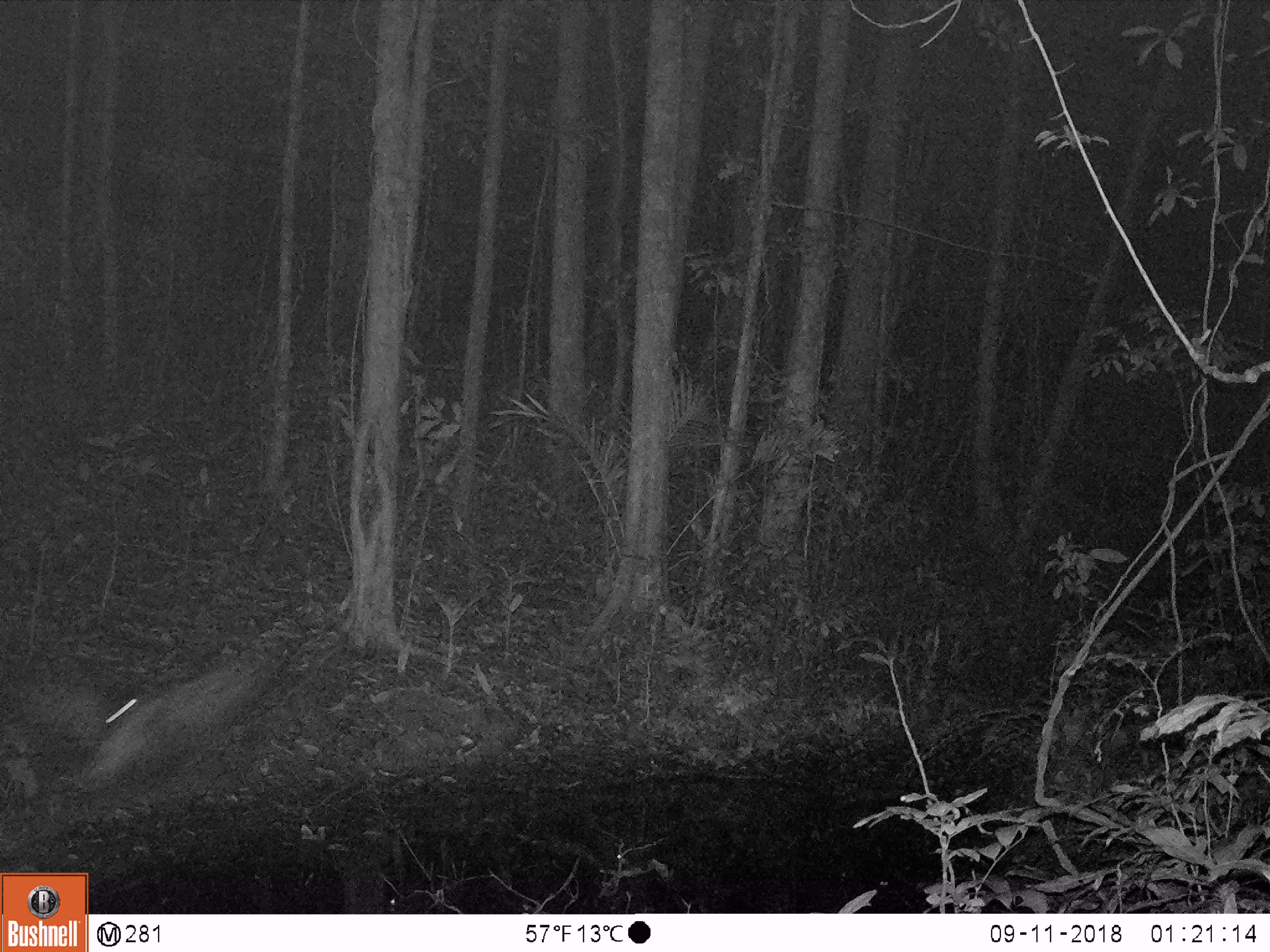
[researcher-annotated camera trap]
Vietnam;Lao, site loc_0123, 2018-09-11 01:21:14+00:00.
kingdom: Animalia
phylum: Arthropoda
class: Insecta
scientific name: Insecta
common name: insect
Insect (Insecta). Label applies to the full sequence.